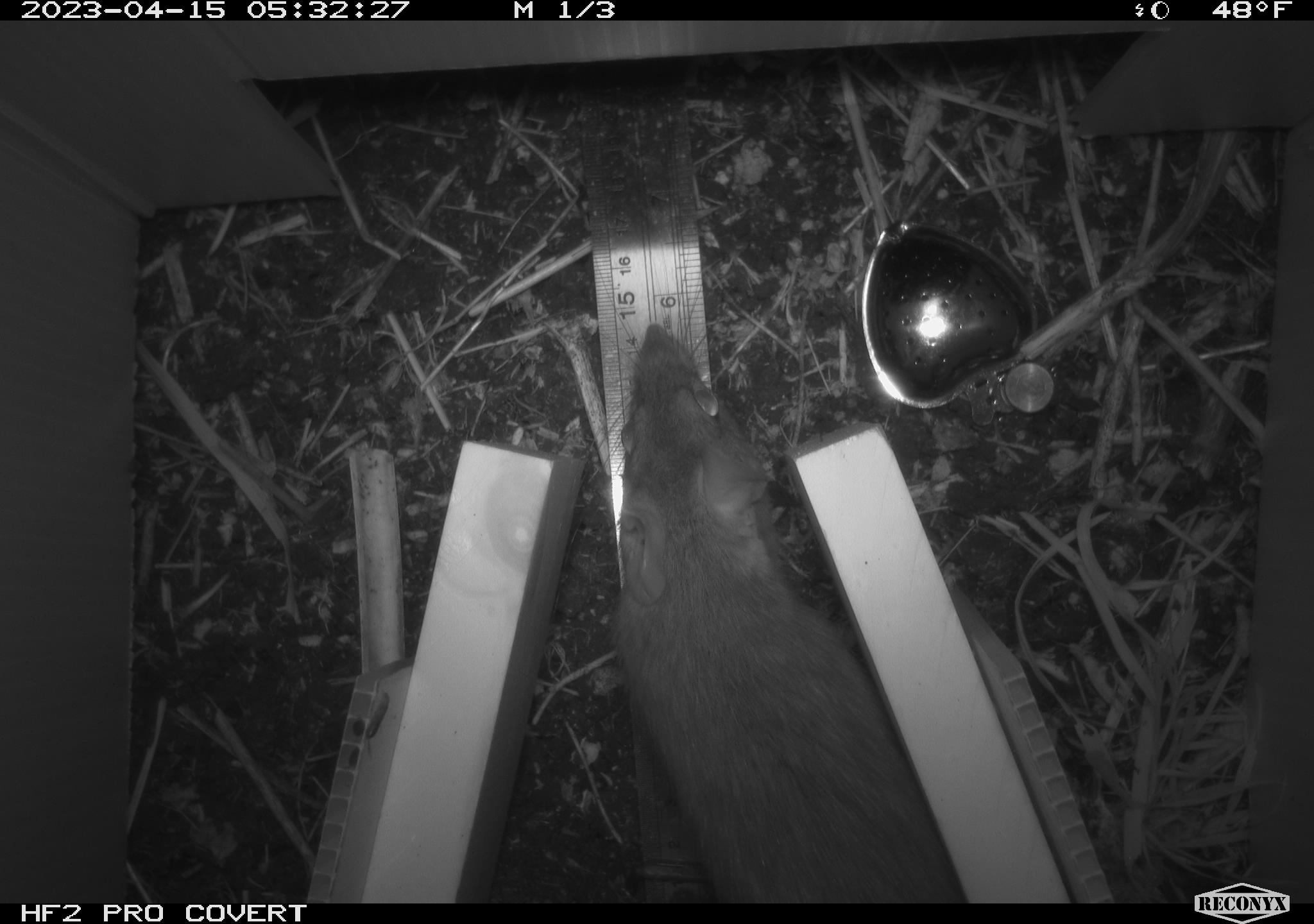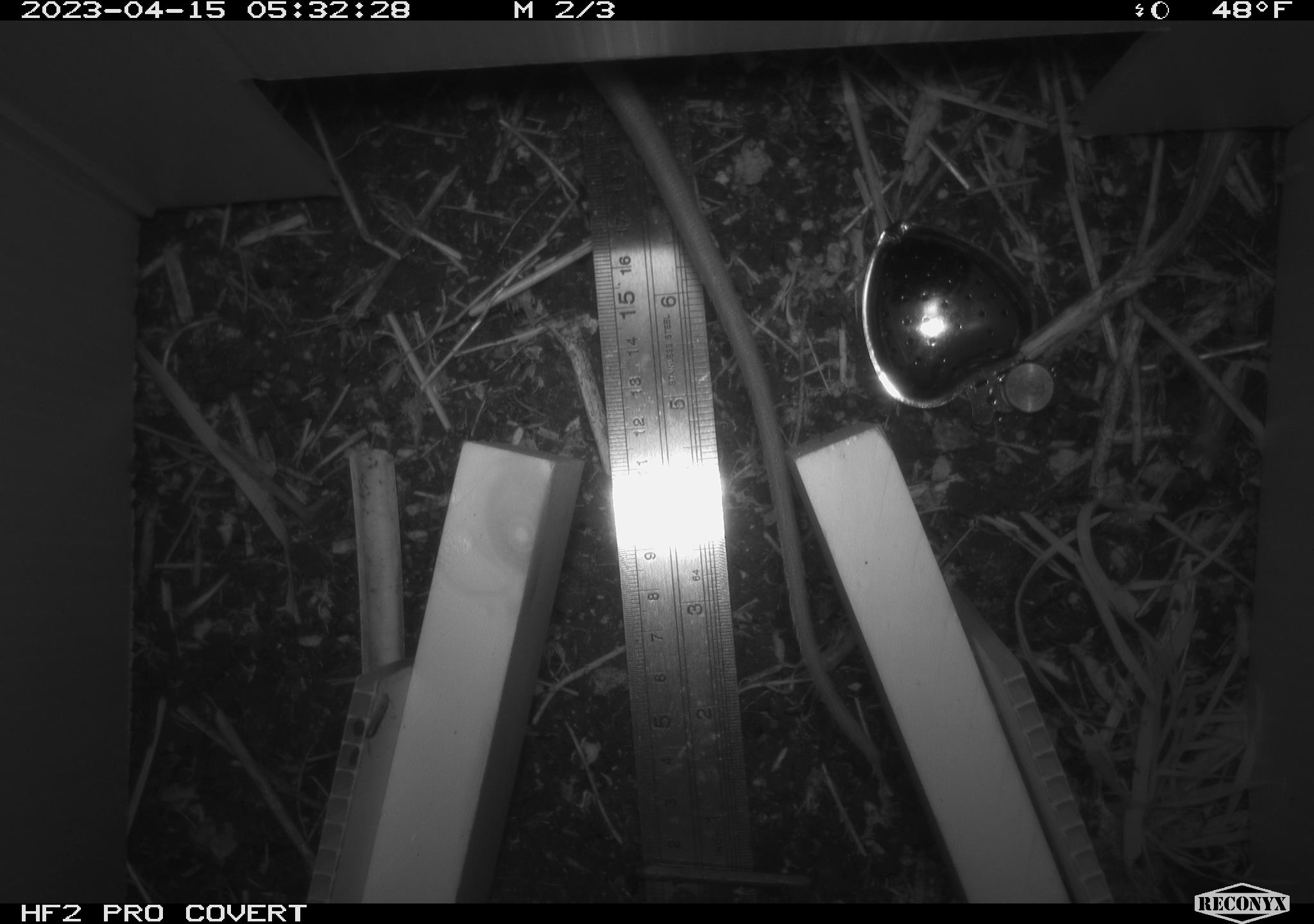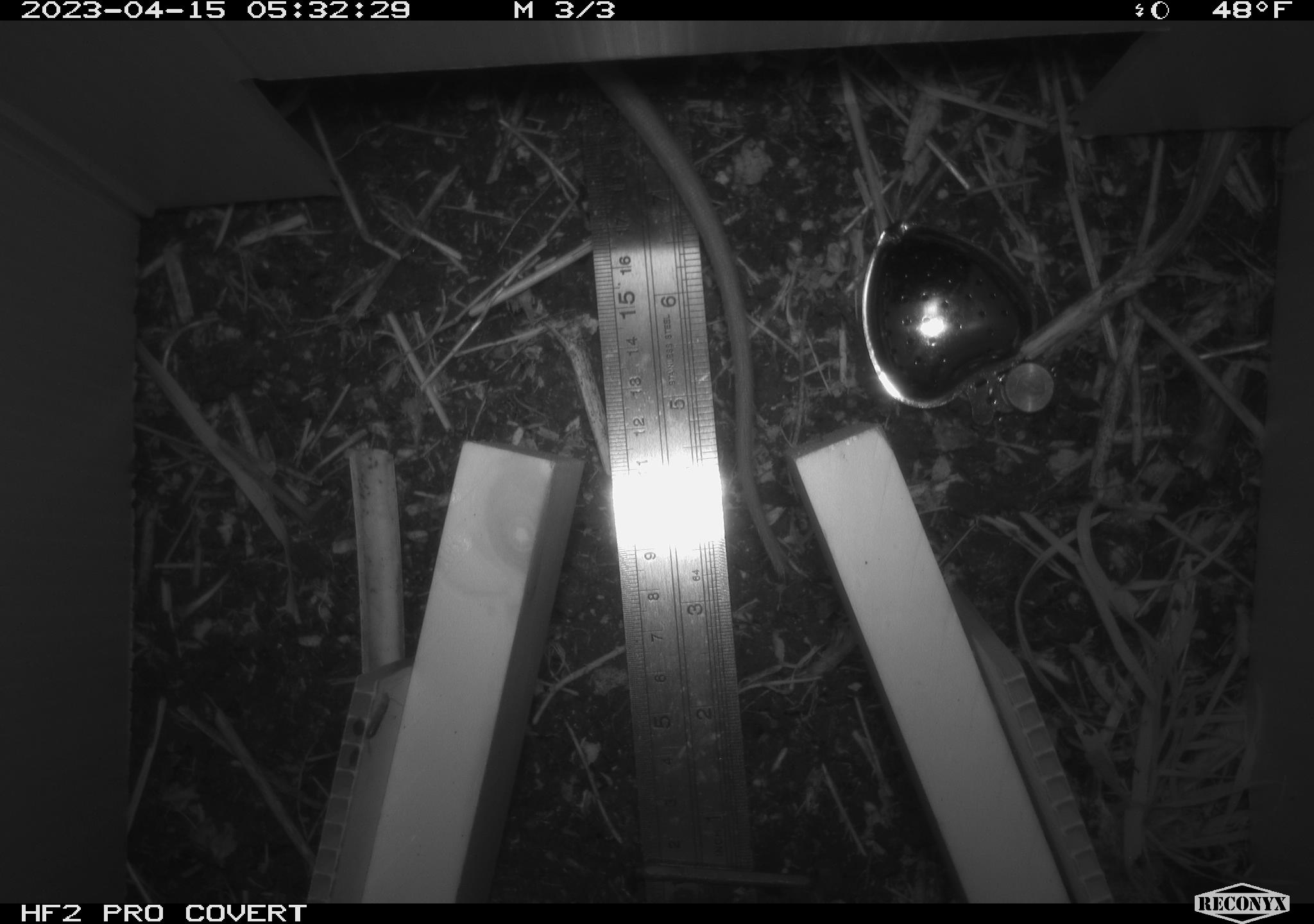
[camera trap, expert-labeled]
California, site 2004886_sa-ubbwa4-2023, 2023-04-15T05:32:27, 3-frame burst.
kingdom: Animalia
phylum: Chordata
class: Mammalia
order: Rodentia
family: Muridae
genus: Rattus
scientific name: Rattus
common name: rat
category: rattus species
Rattus species (rat) (Rattus).